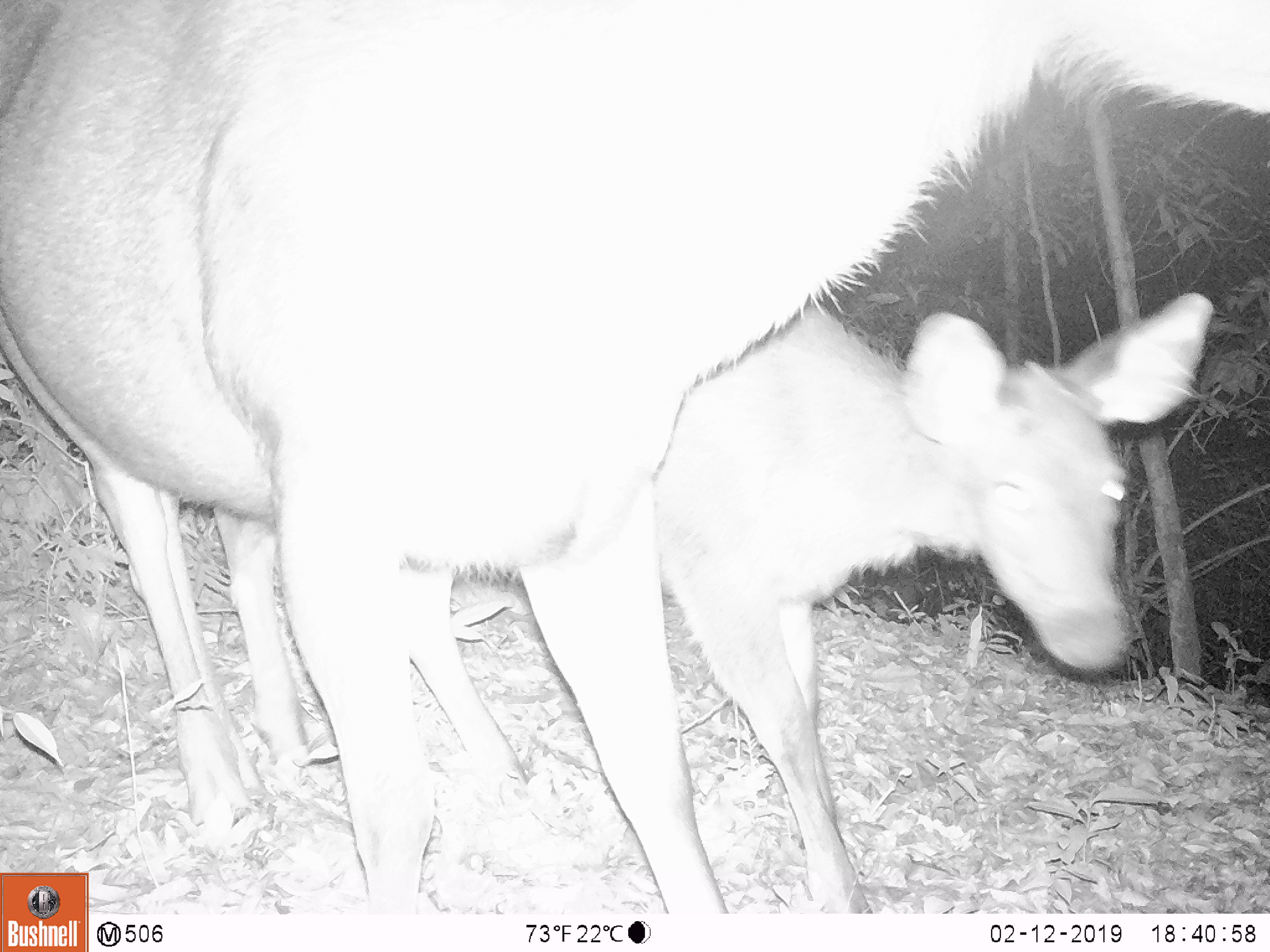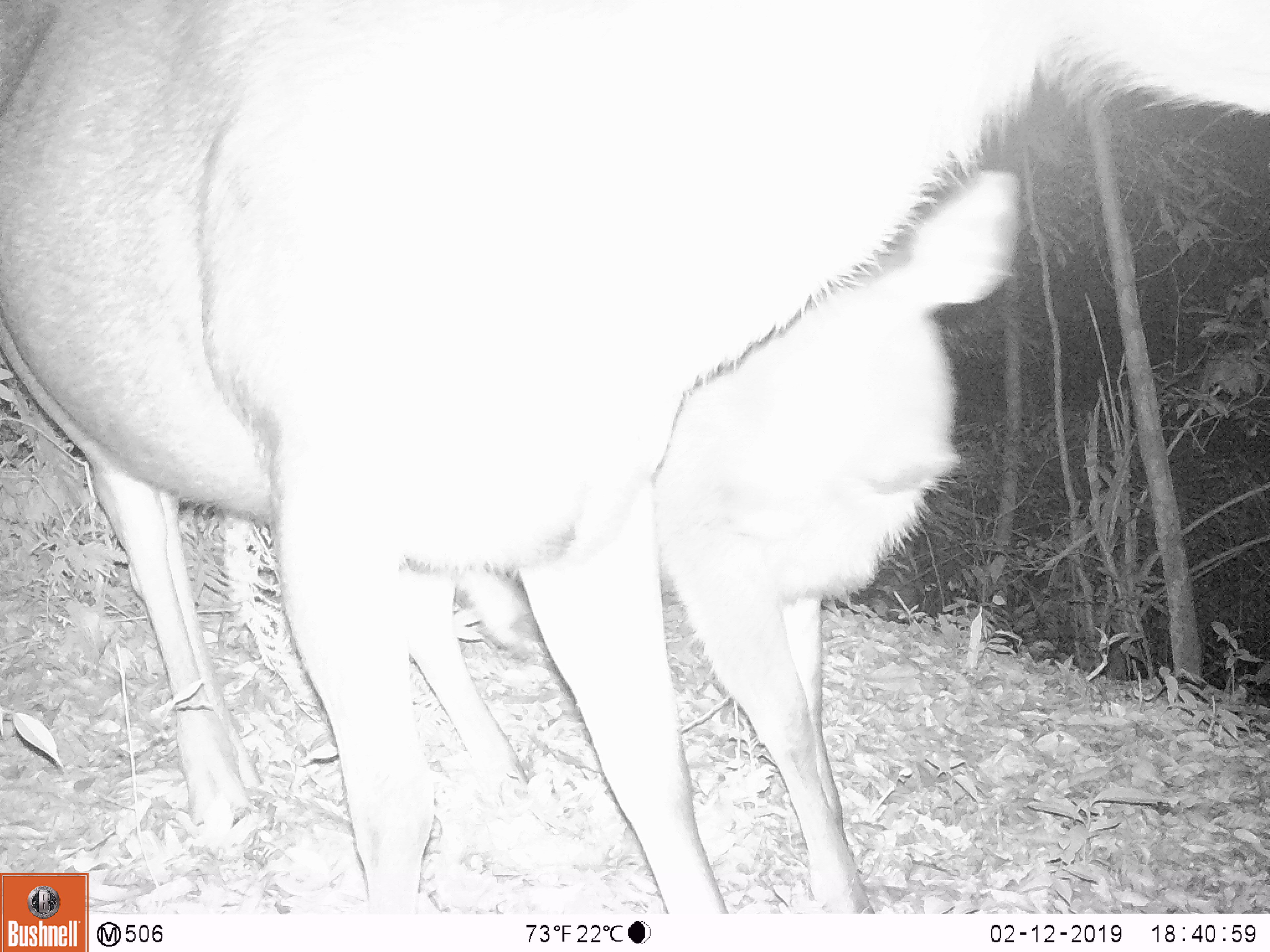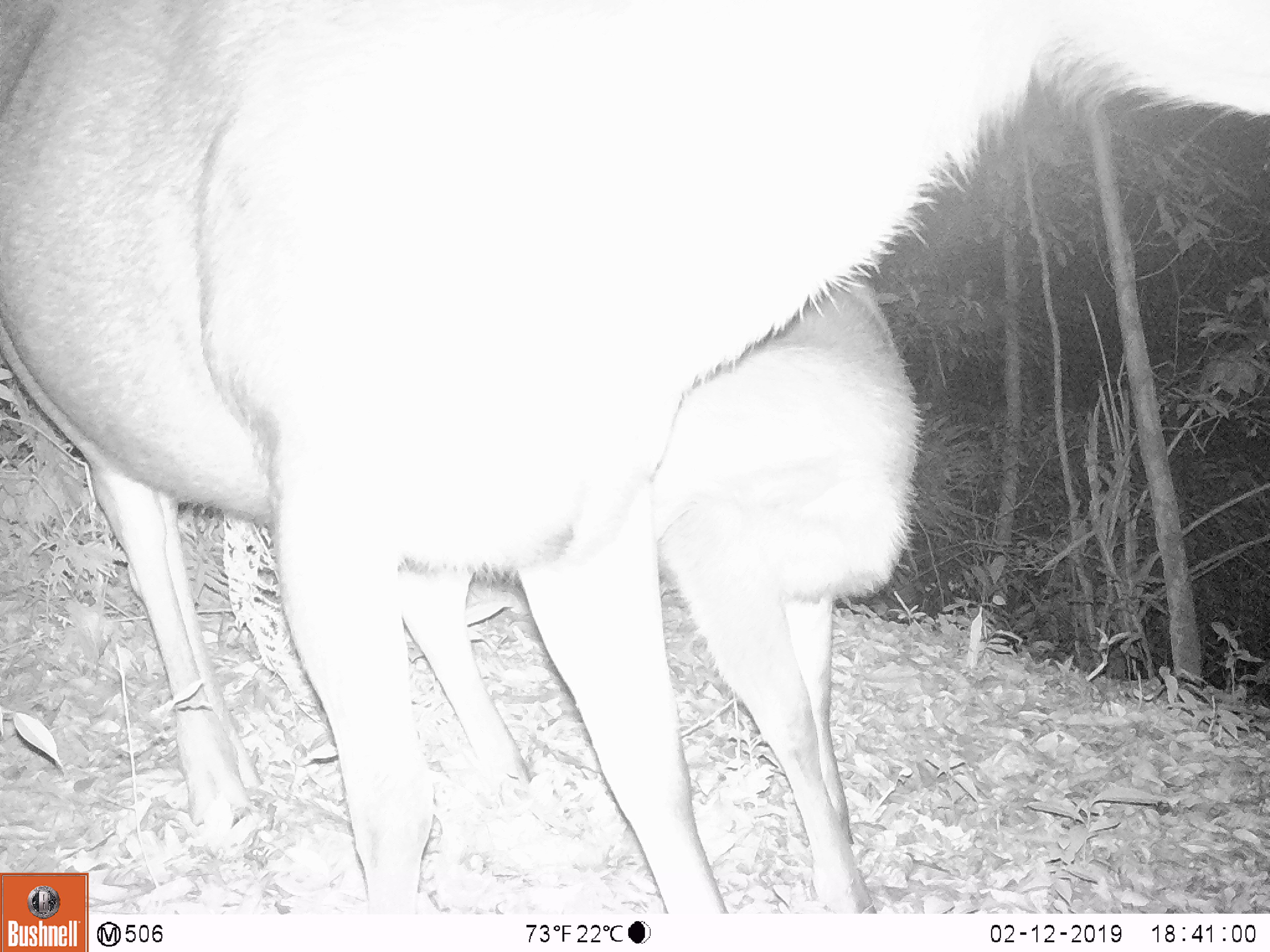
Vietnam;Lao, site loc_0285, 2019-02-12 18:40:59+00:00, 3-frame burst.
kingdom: Animalia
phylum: Chordata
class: Mammalia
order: Artiodactyla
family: Cervidae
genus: Rusa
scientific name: Rusa unicolor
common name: sambar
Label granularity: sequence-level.